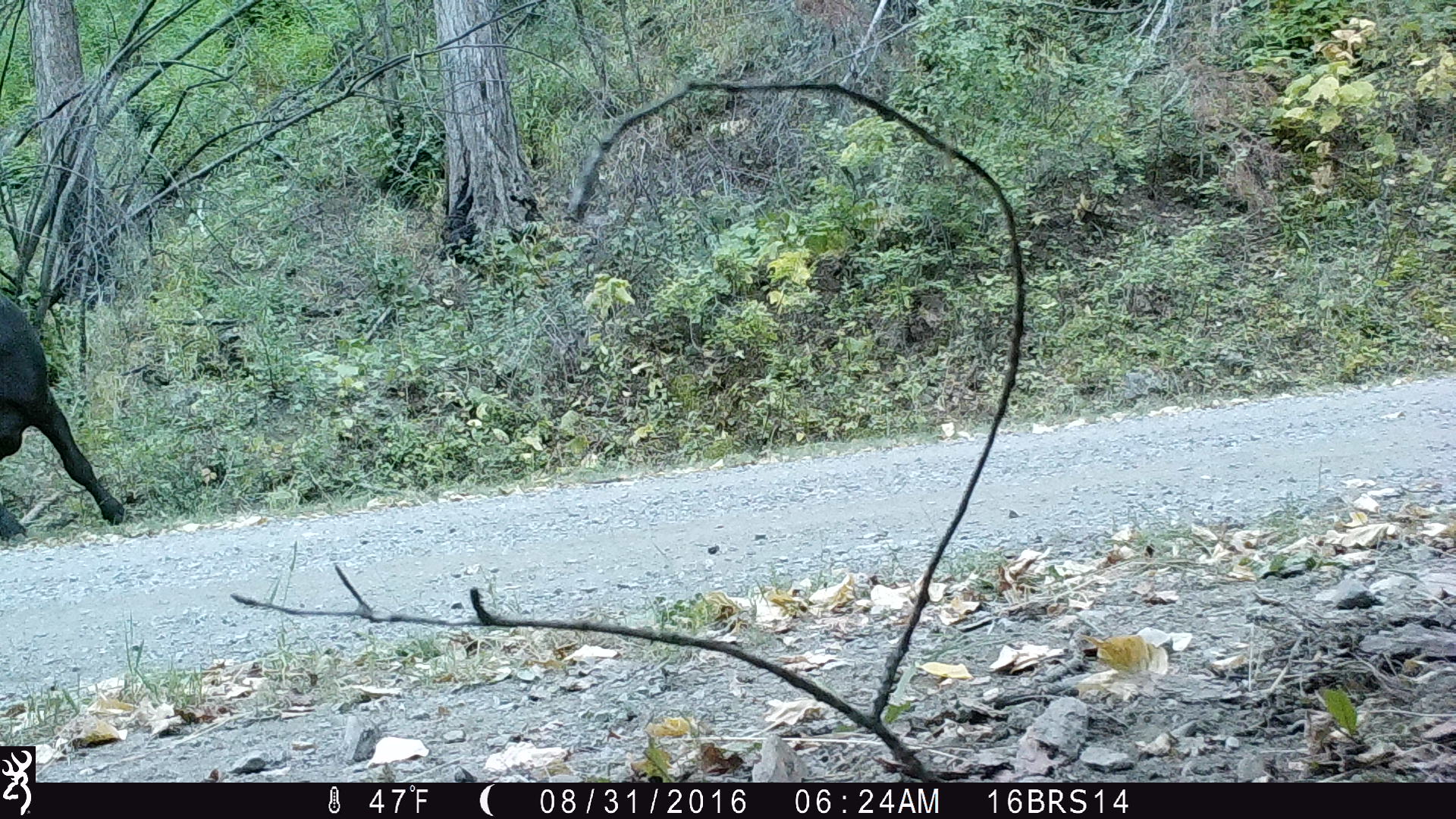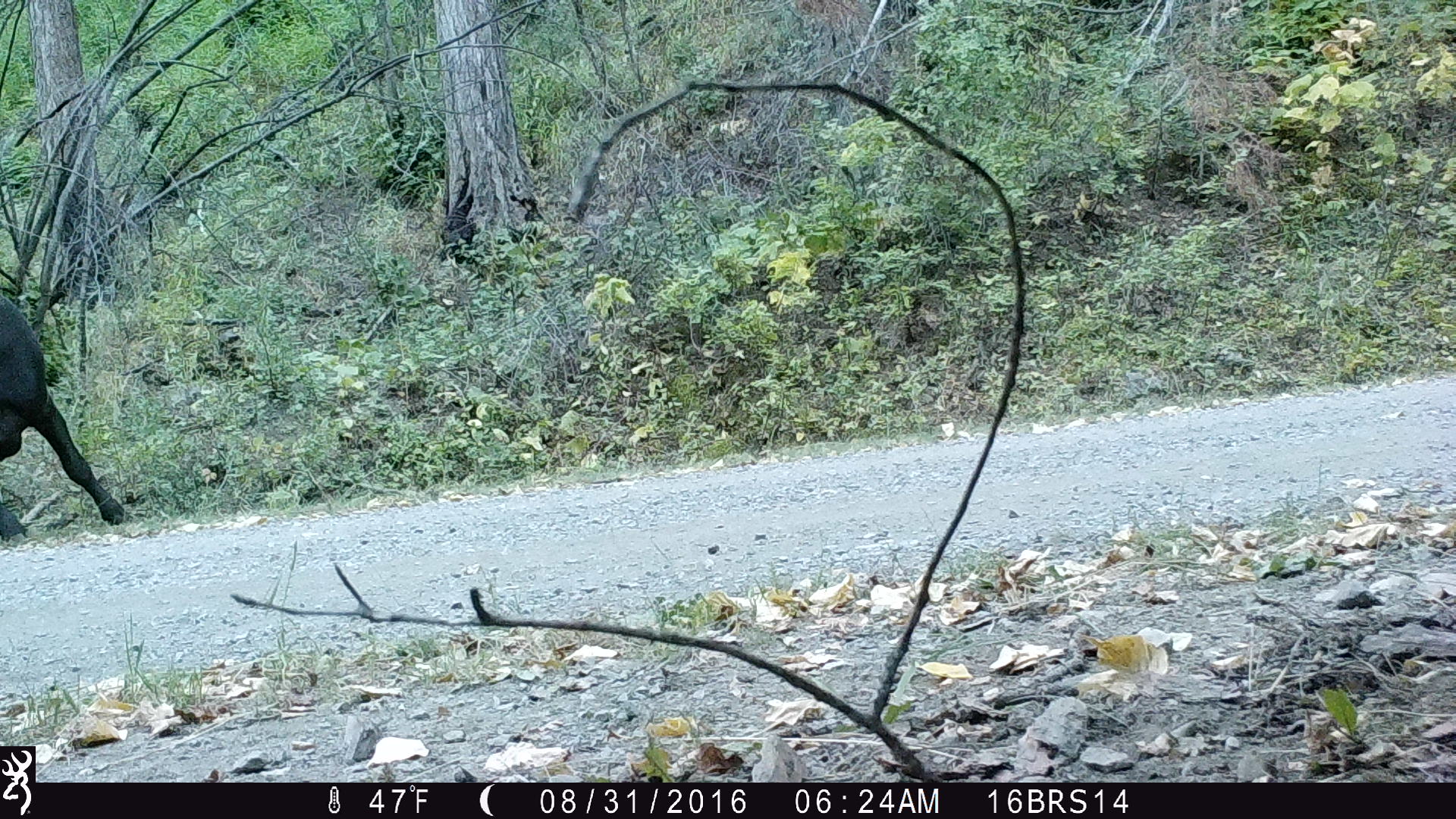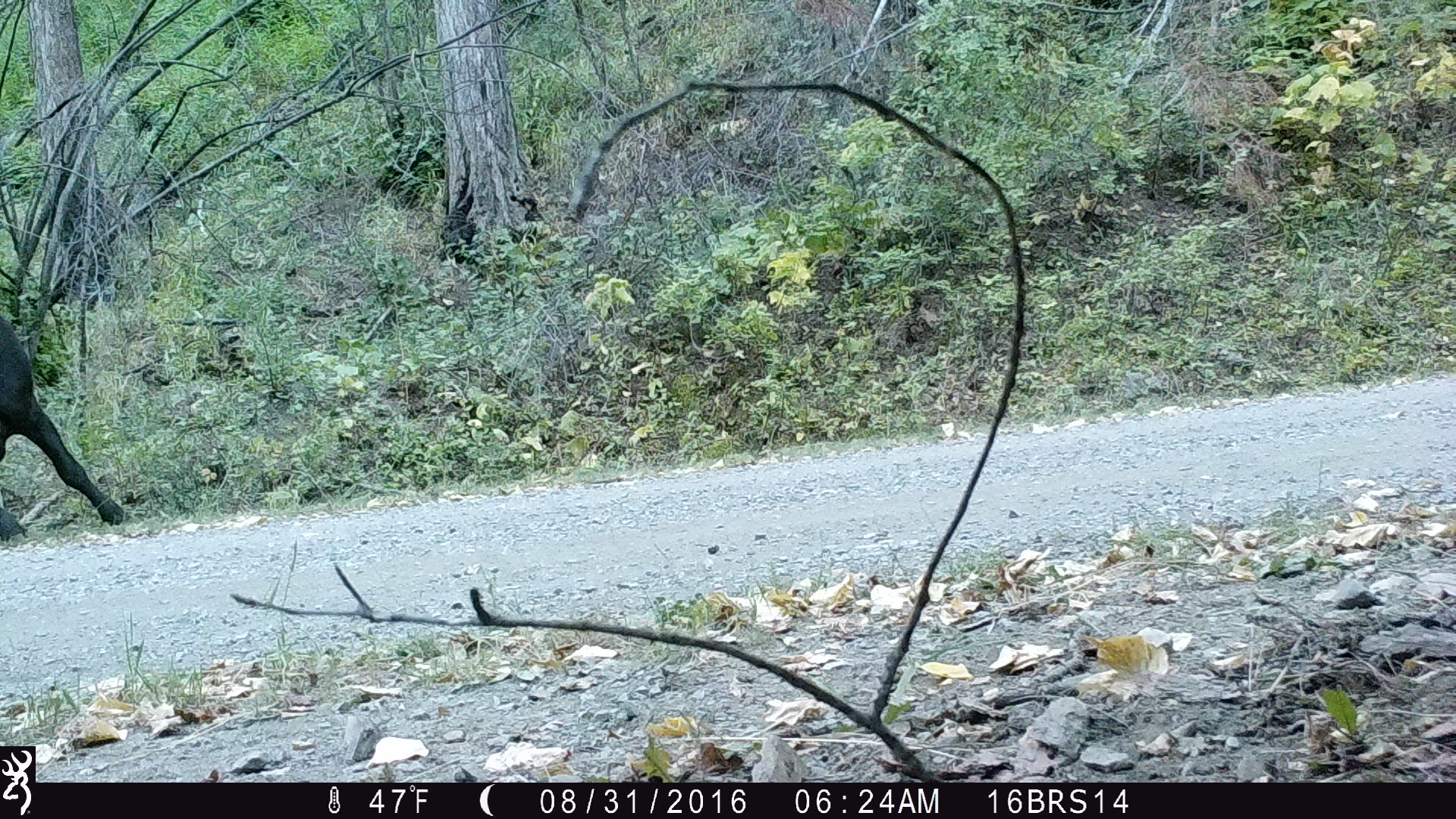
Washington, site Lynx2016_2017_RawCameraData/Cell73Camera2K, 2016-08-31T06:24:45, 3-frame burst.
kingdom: Animalia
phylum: Chordata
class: Mammalia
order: Artiodactyla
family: Bovidae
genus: Bos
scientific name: Bos taurus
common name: domestic cattle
Domestic cattle (Bos taurus). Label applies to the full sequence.